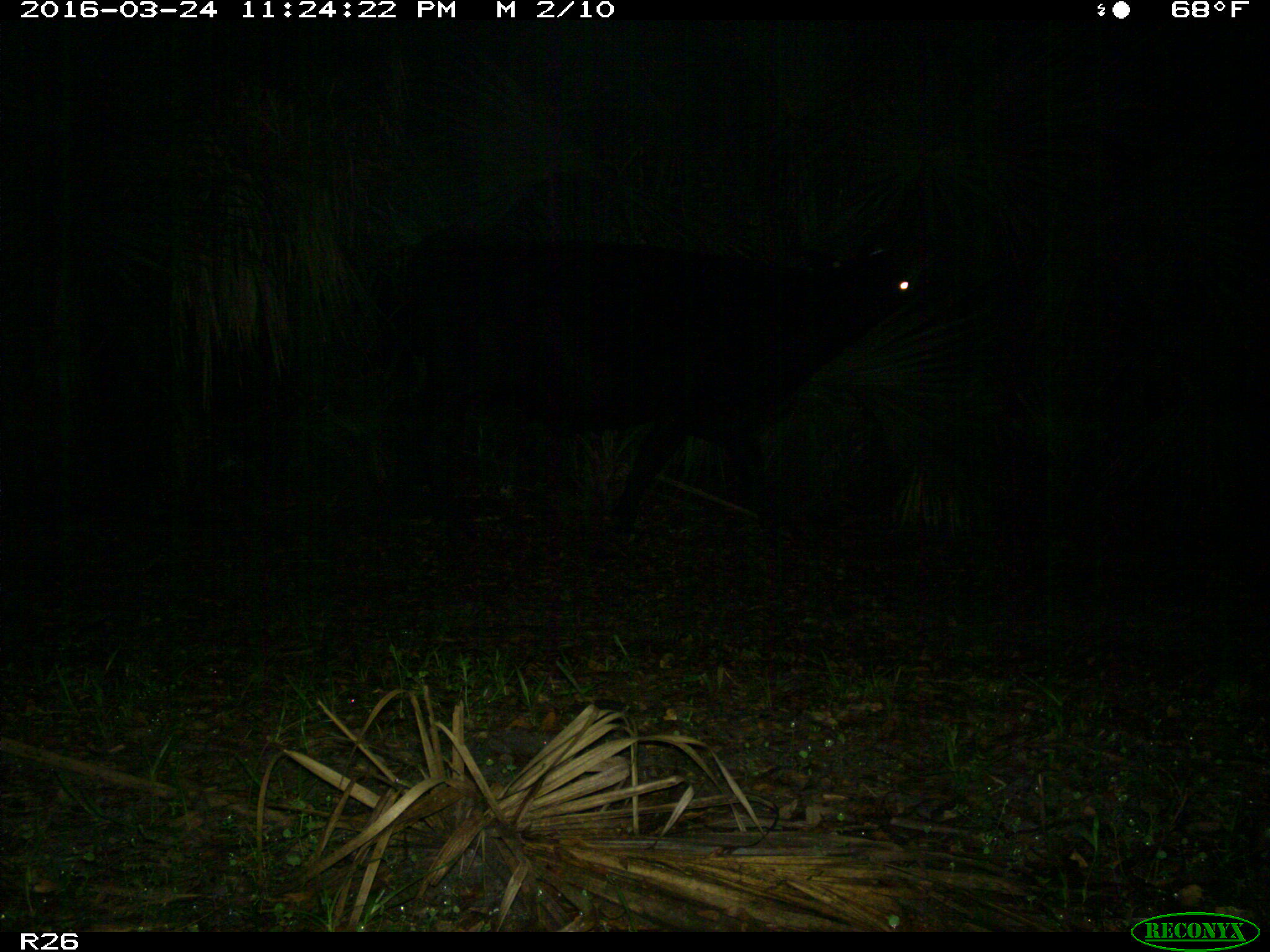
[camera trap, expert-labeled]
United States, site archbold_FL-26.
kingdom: Animalia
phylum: Chordata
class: Mammalia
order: Artiodactyla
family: Bovidae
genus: Bos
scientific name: Bos taurus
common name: domestic cow